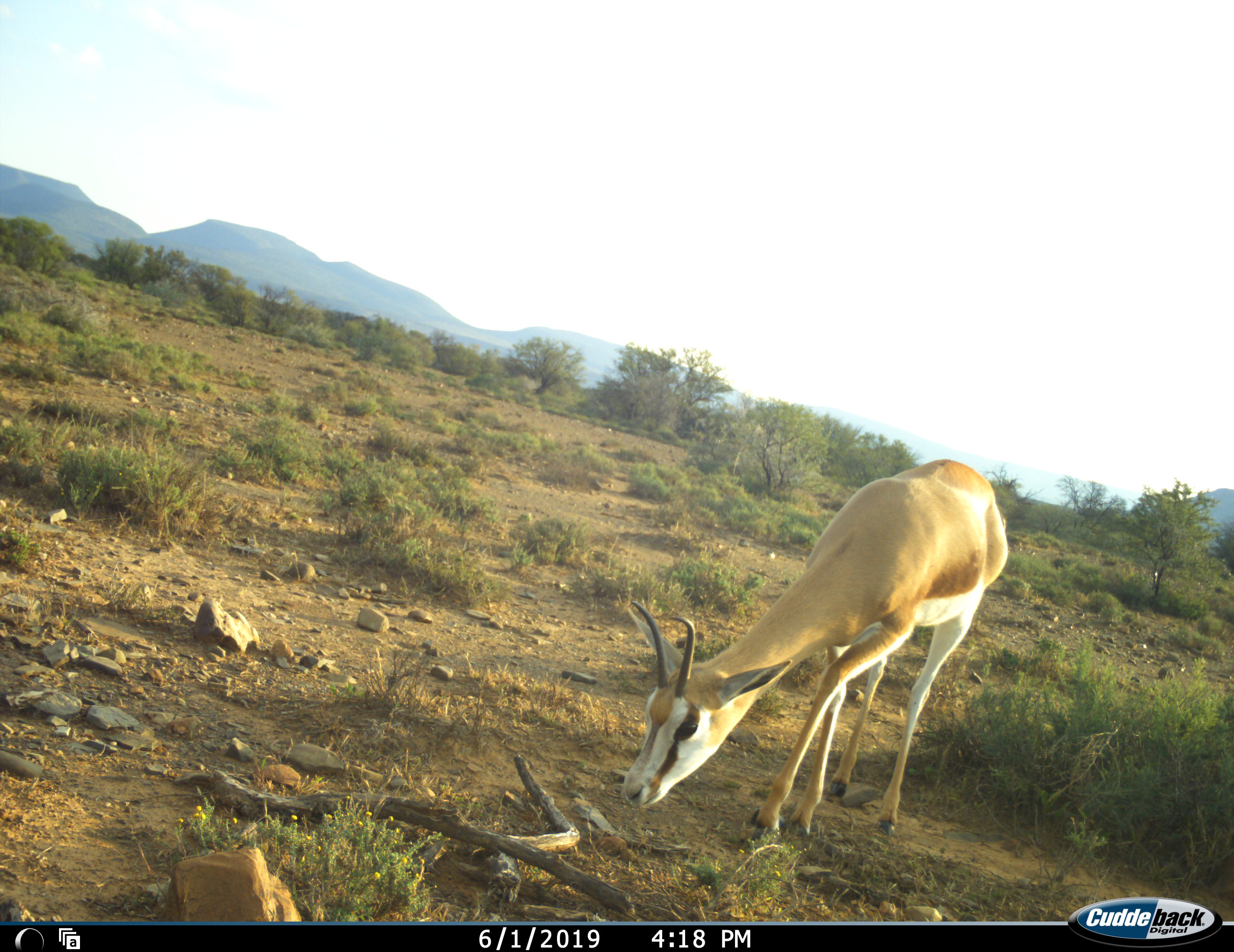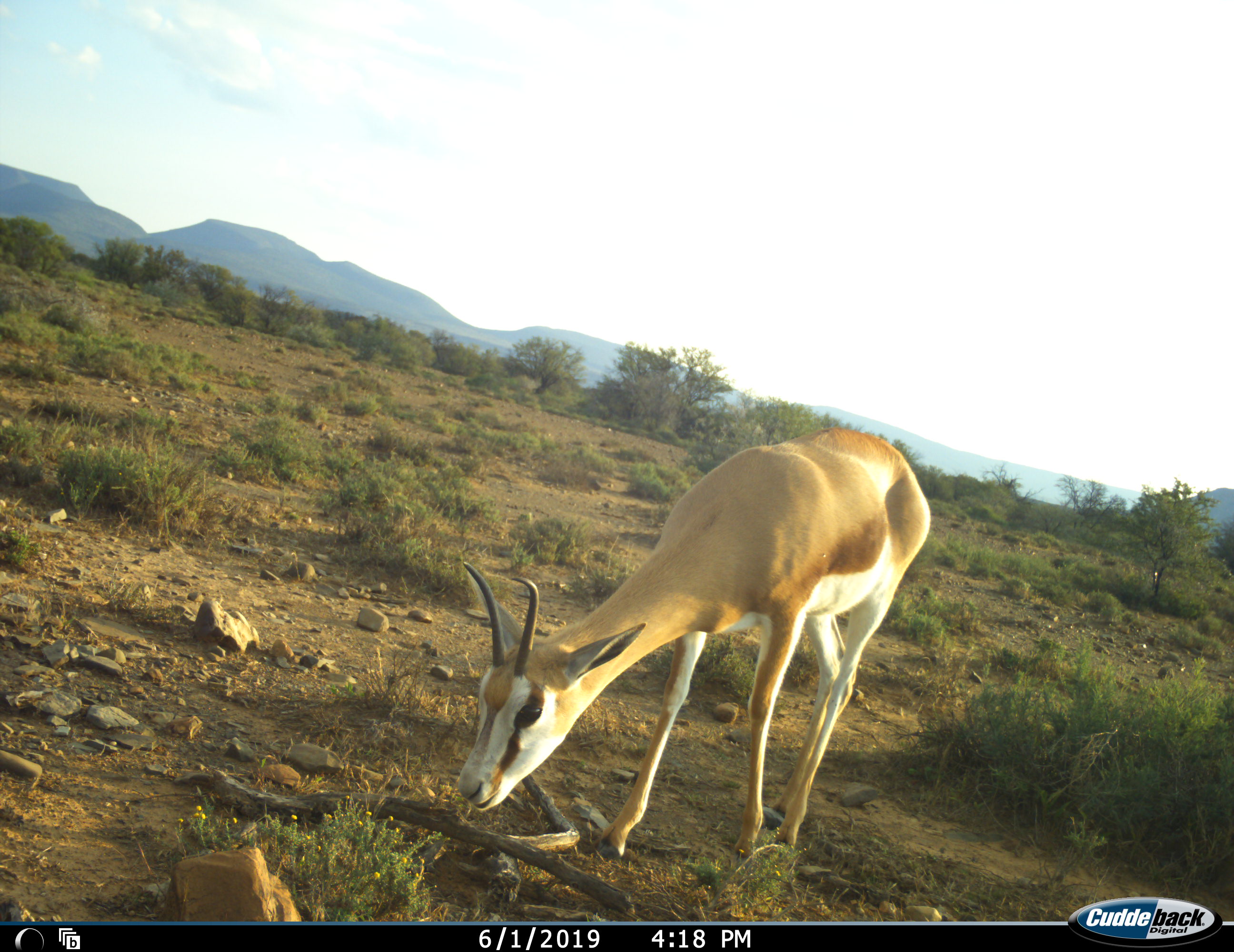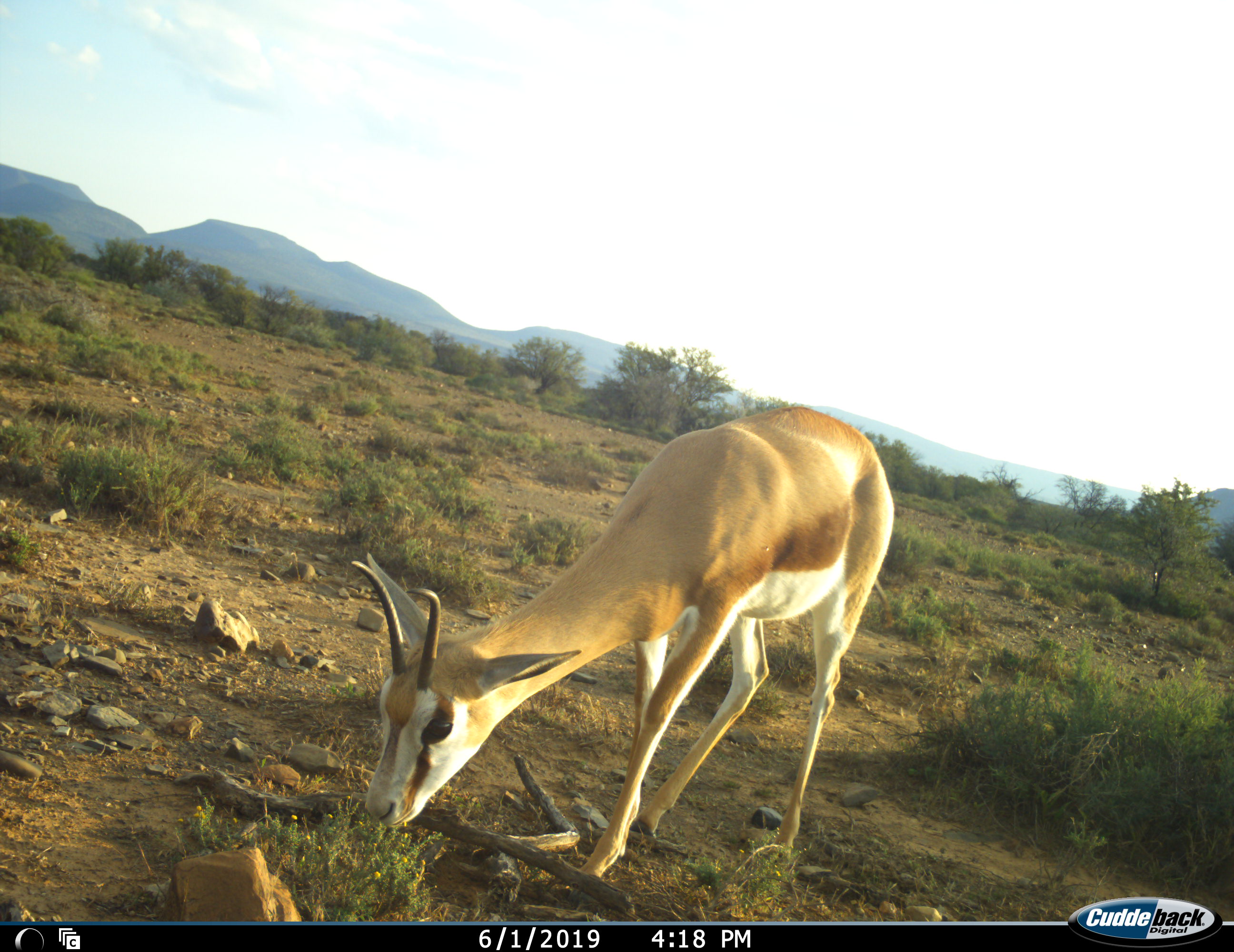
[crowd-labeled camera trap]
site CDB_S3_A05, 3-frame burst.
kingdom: Animalia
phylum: Chordata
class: Mammalia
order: Artiodactyla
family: Bovidae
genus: Antidorcas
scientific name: Antidorcas marsupialis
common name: springbok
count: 1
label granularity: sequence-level